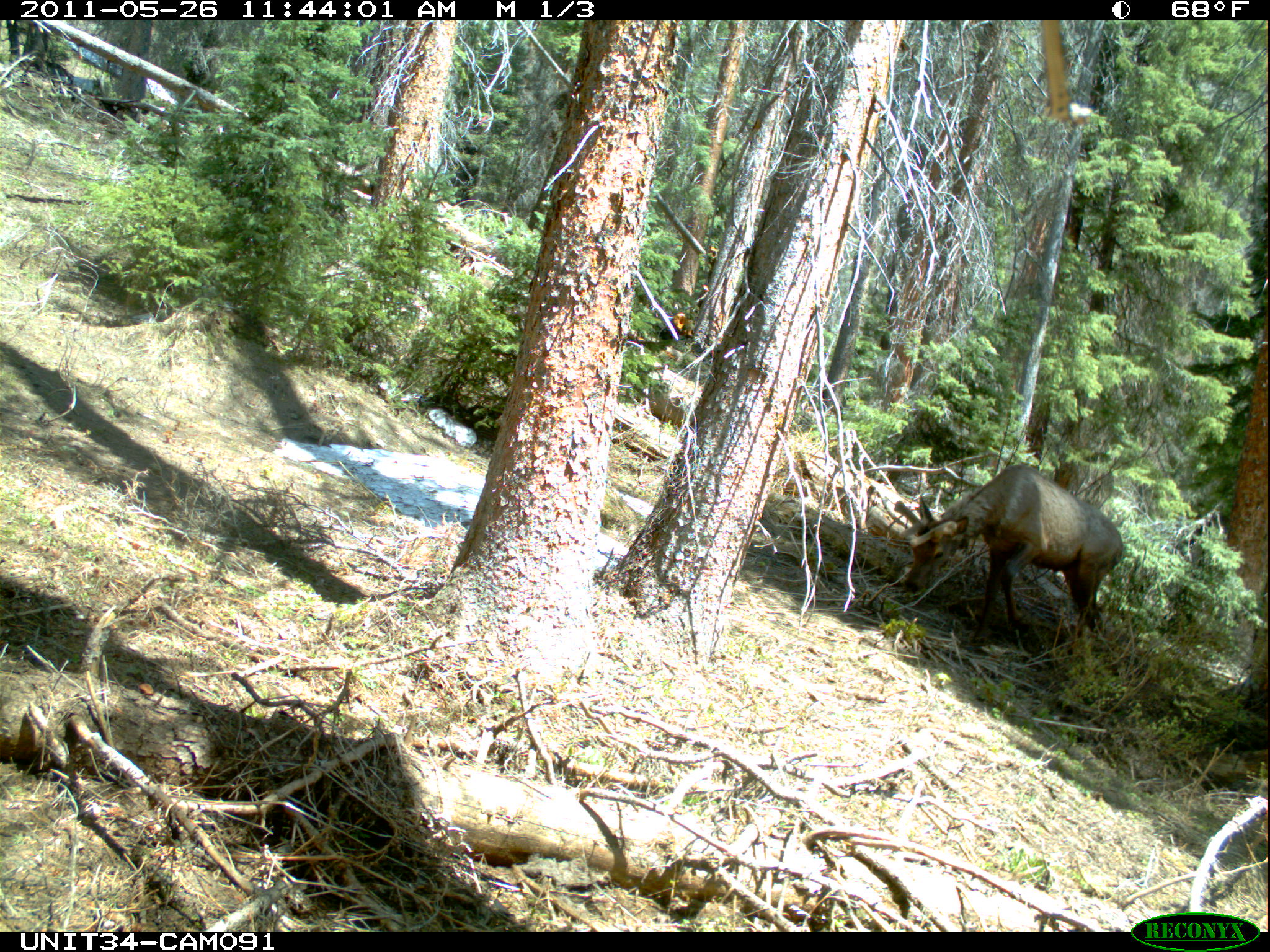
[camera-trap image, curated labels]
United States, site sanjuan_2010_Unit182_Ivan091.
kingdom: Animalia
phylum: Chordata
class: Mammalia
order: Artiodactyla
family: Cervidae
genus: Cervus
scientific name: Cervus elaphus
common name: red deer